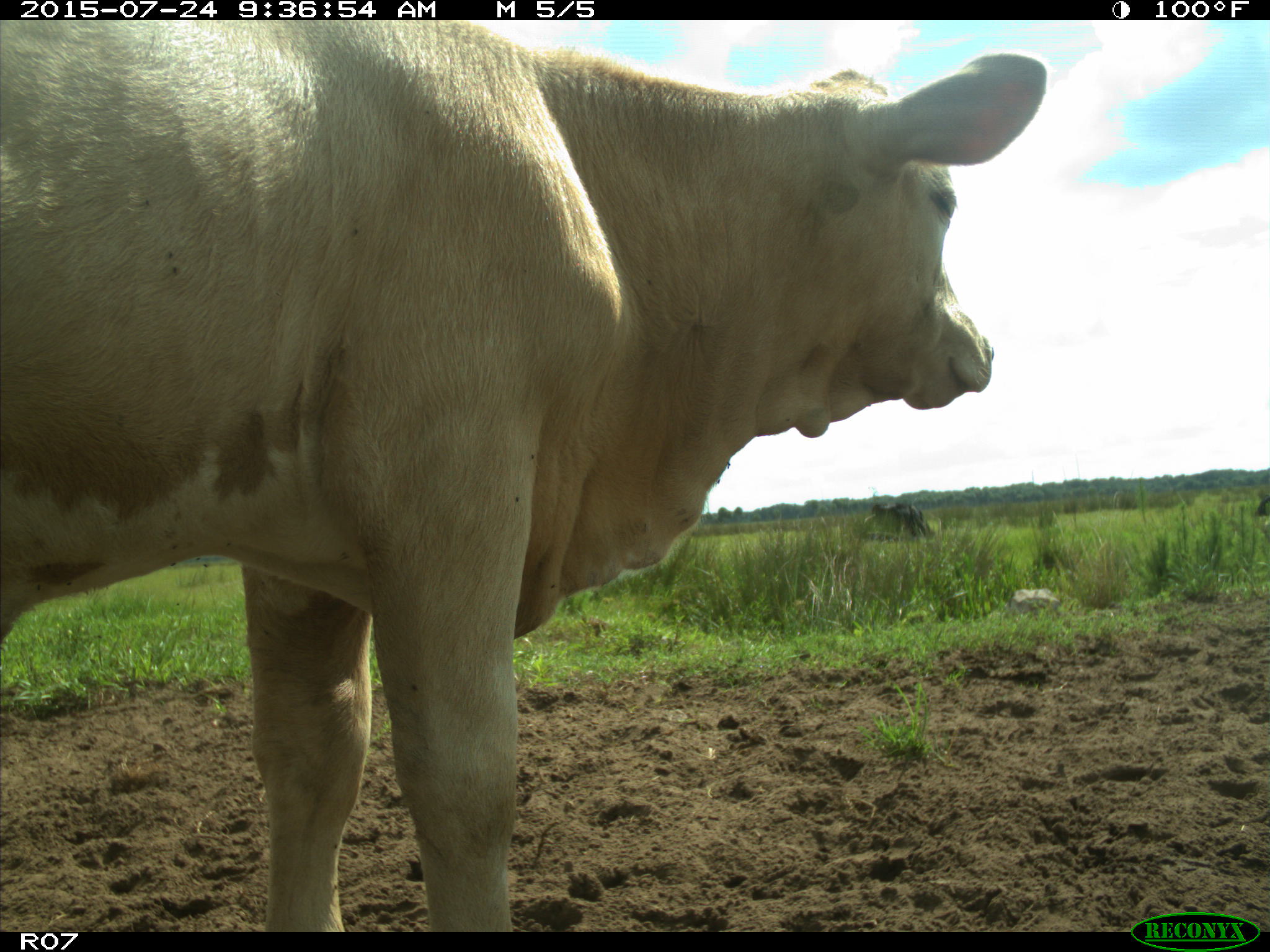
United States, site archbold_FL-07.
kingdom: Animalia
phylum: Chordata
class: Mammalia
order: Artiodactyla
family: Bovidae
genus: Bos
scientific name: Bos taurus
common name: domestic cow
Bos taurus (domestic cow).